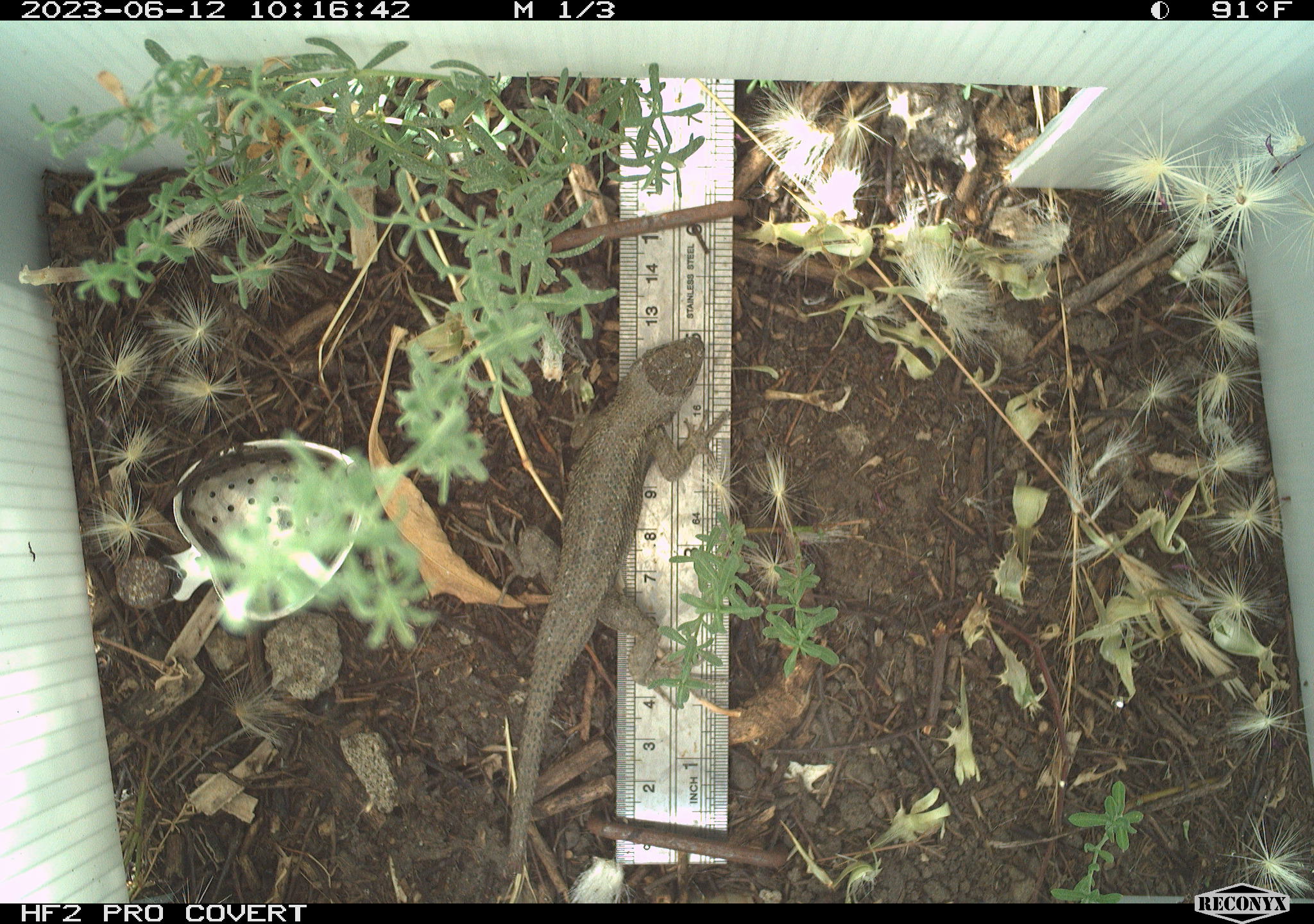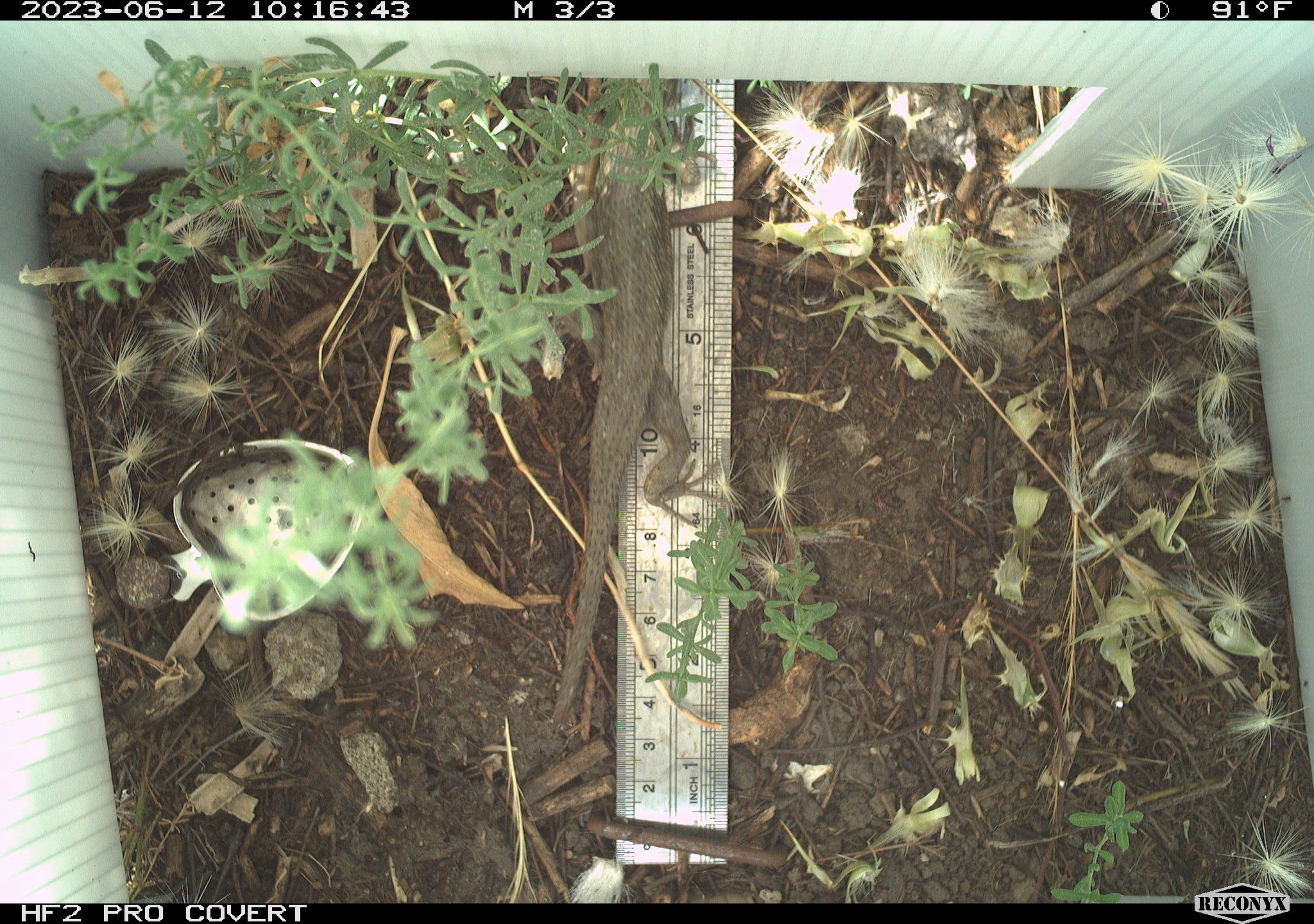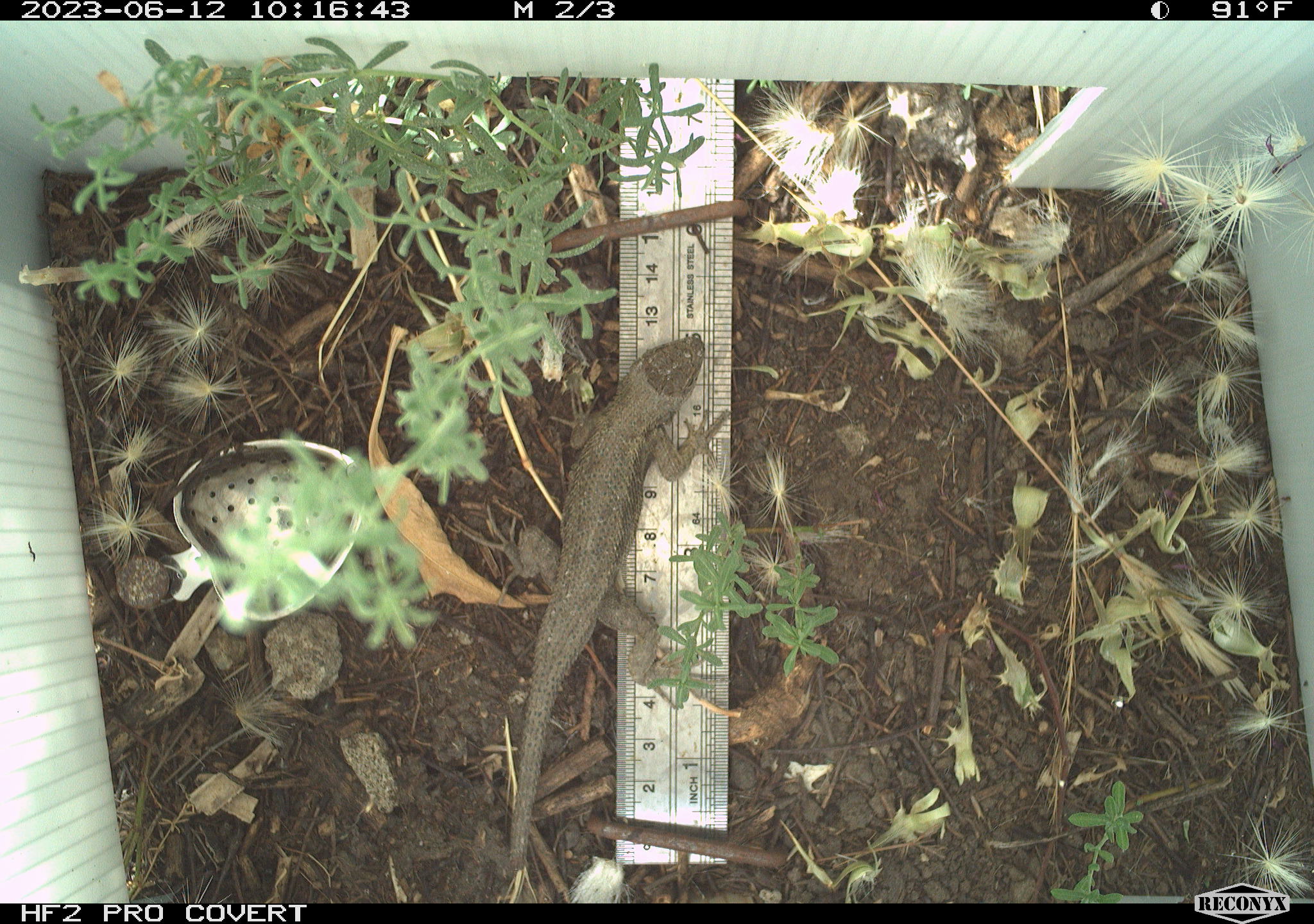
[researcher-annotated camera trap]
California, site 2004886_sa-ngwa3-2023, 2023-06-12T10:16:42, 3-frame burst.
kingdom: Animalia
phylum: Chordata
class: Reptilia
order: Squamata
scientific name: Squamata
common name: lizards and snakes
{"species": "lizards and snakes (Squamata)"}